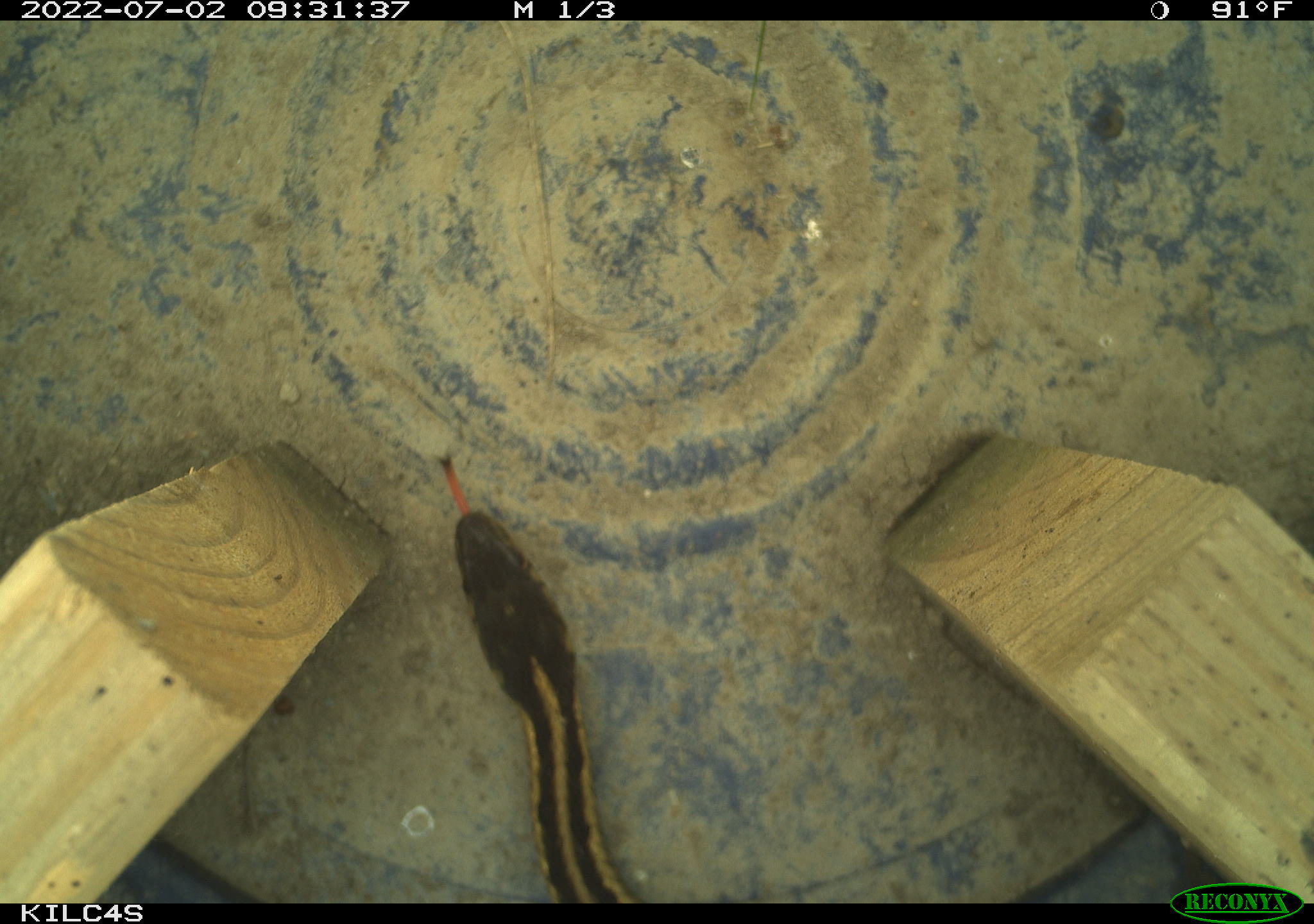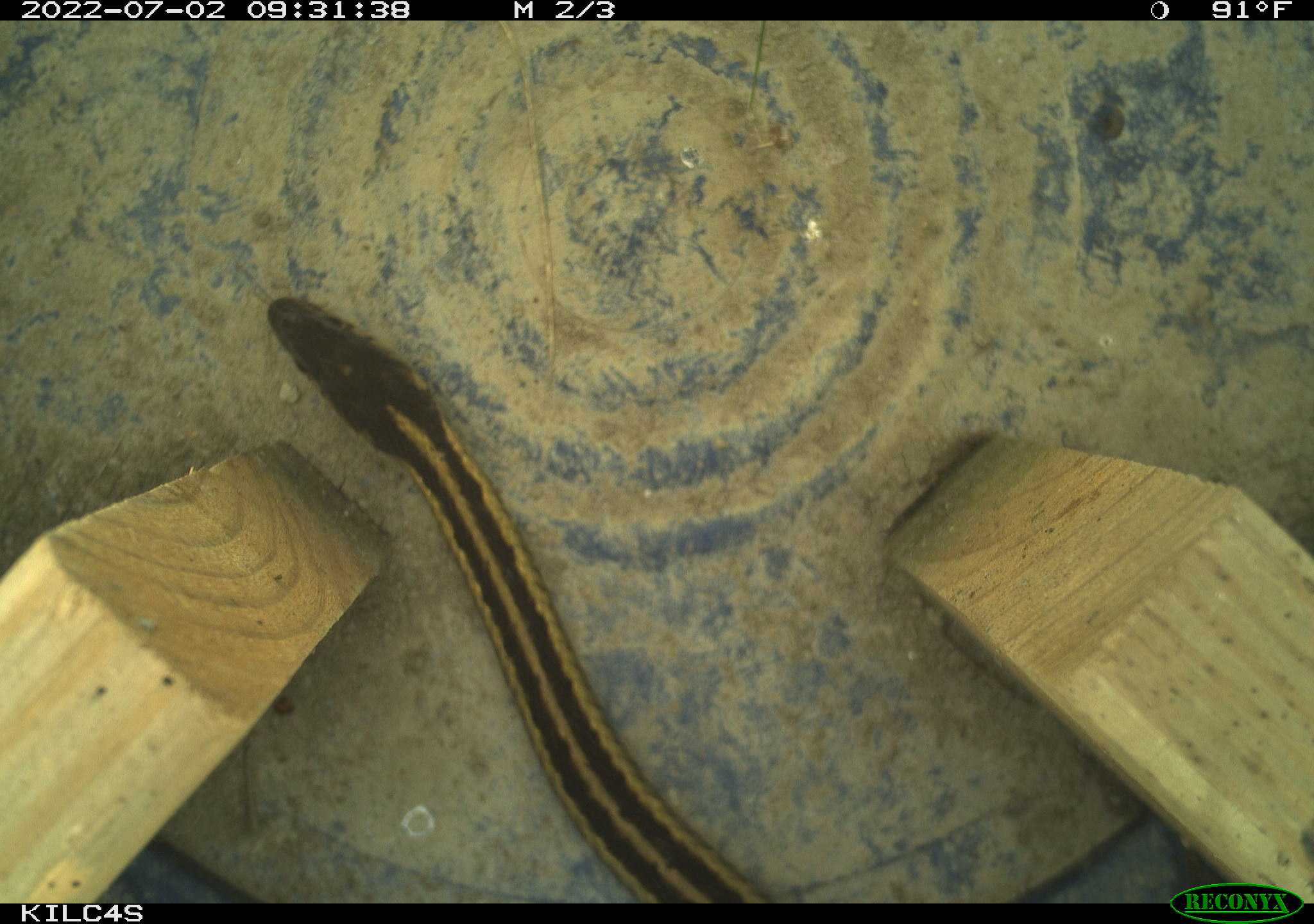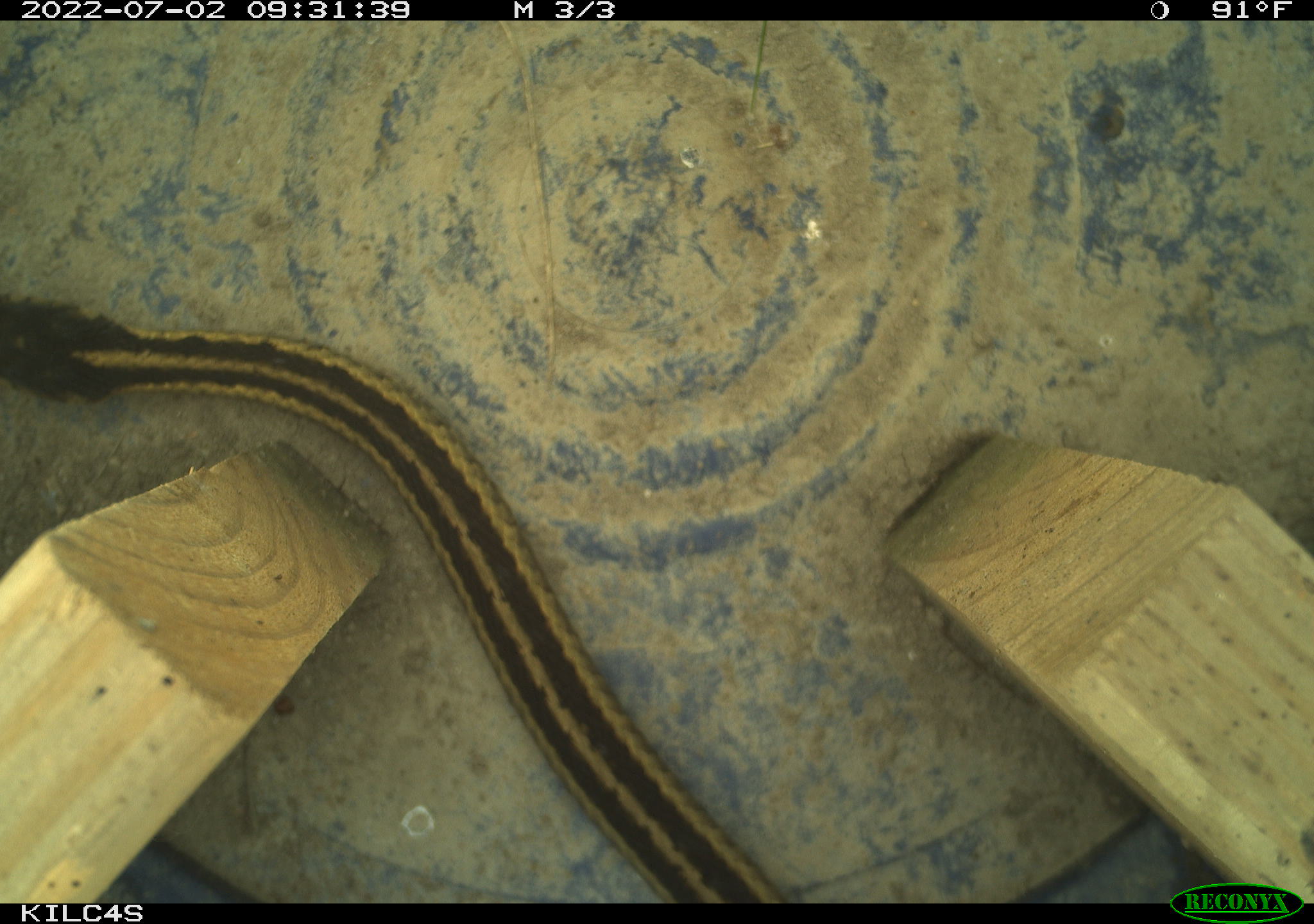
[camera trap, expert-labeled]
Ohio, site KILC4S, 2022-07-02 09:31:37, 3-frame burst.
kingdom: Animalia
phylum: Chordata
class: Reptilia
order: Squamata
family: Colubridae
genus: Thamnophis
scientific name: Thamnophis sirtalis sirtalis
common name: eastern gartersnake